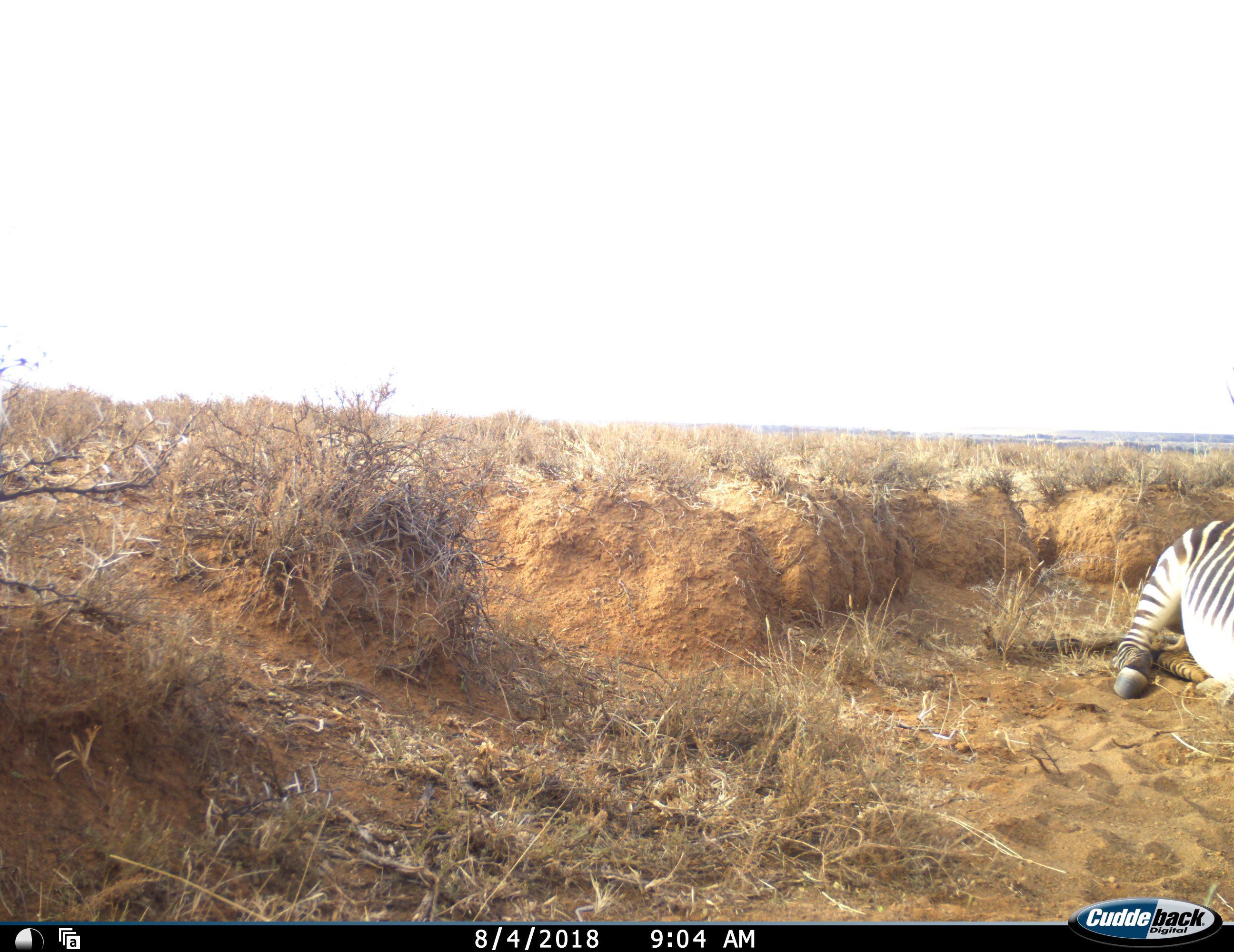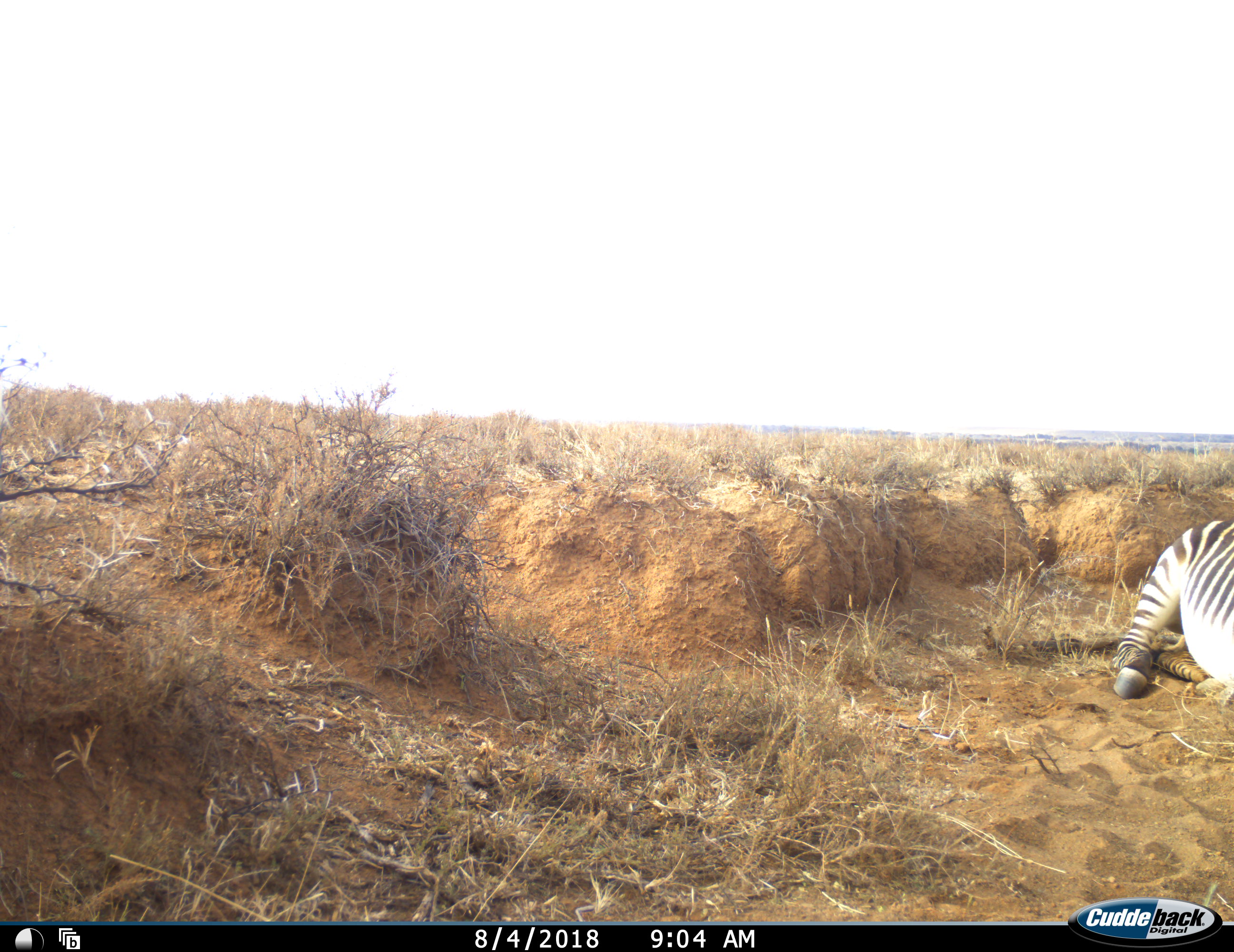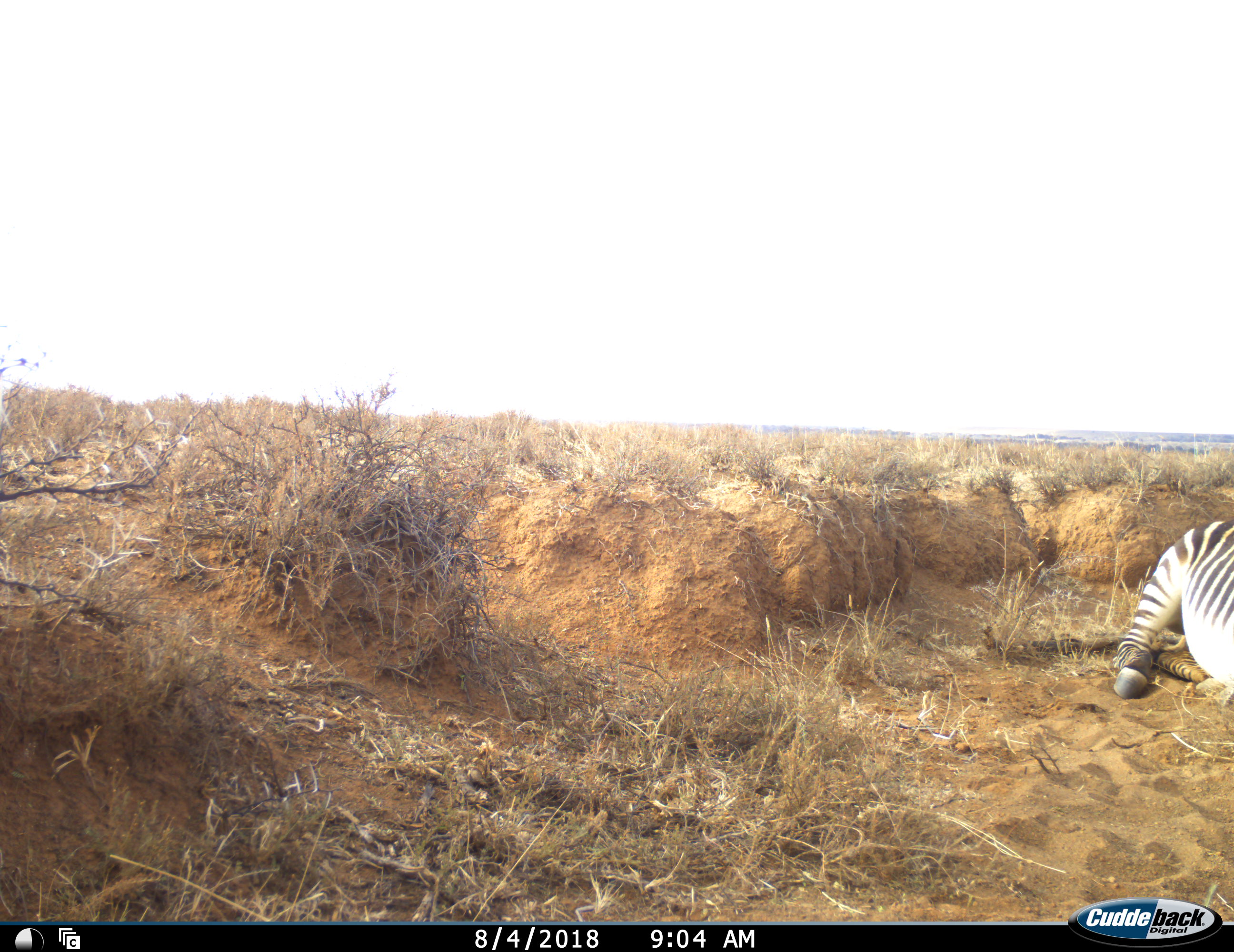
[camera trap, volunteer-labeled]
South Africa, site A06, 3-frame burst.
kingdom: Animalia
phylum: Chordata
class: Mammalia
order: Perissodactyla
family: Equidae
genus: Equus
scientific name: Equus zebra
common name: mountain zebra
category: zebramountain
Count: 1.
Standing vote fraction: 0%.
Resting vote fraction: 100%.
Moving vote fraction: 0%.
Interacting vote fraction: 0%.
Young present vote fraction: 0%.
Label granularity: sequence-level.